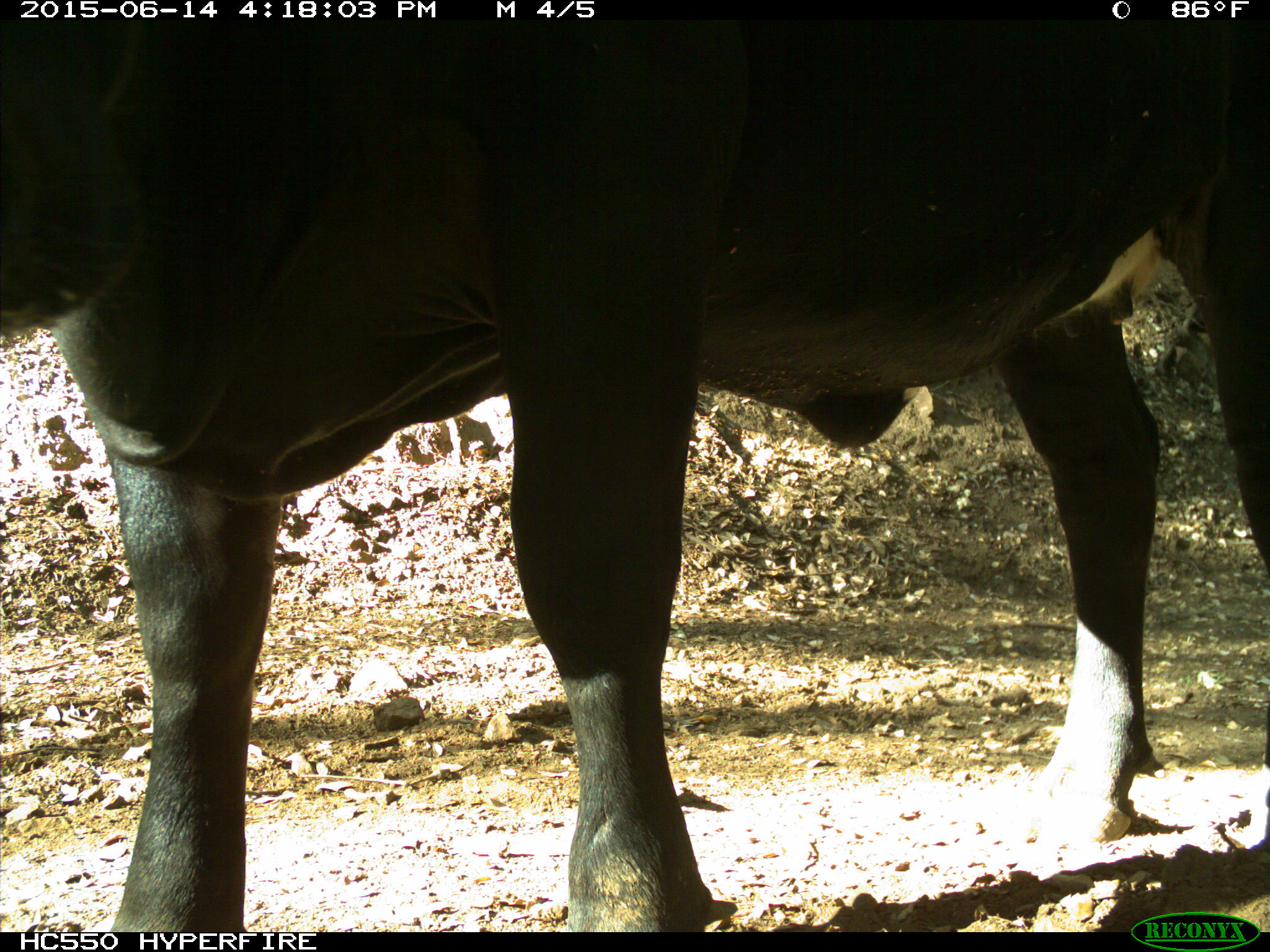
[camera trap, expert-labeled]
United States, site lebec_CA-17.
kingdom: Animalia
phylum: Chordata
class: Mammalia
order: Artiodactyla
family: Bovidae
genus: Bos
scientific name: Bos taurus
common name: domestic cow